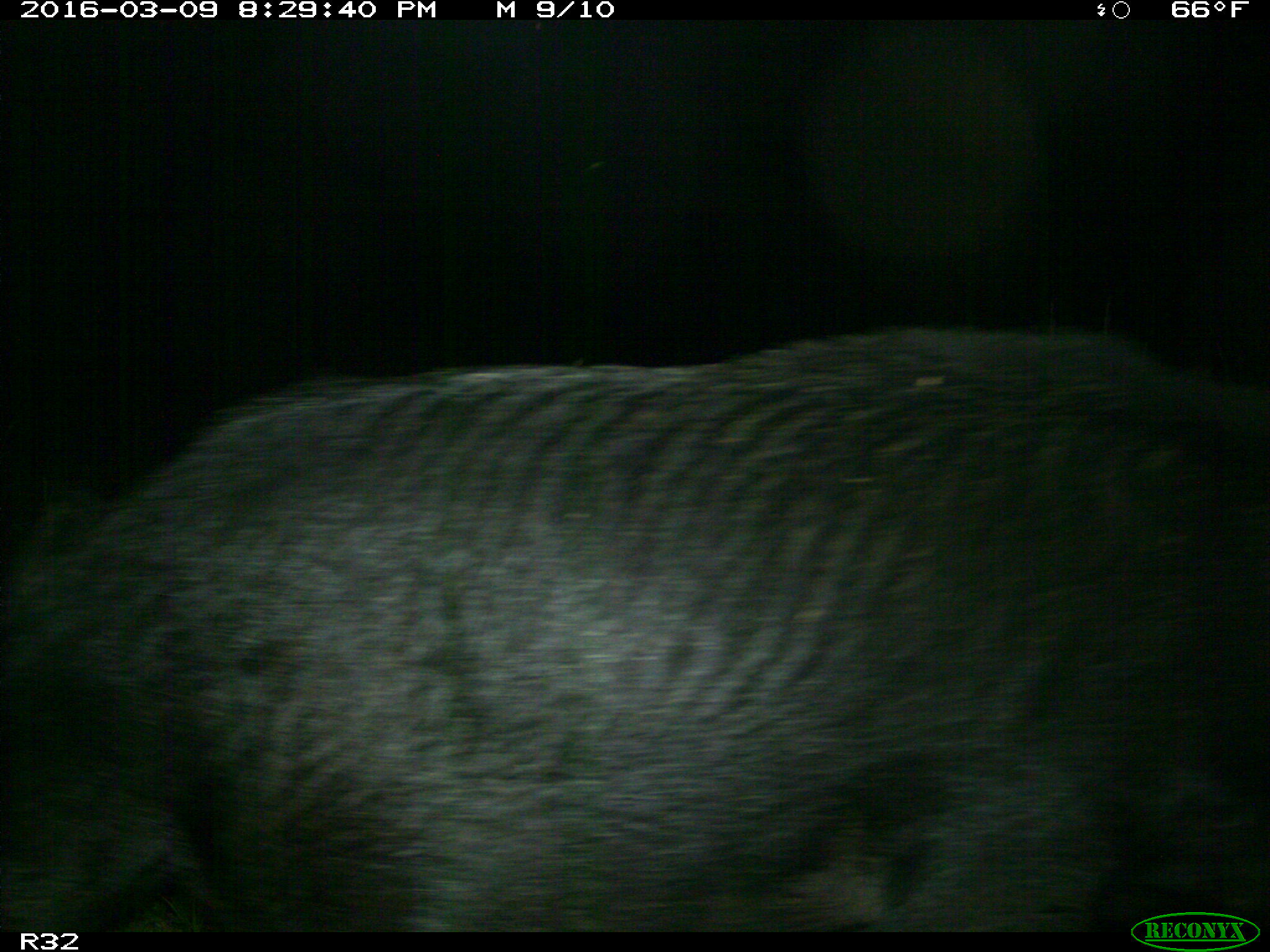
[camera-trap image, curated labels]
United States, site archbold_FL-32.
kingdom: Animalia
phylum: Chordata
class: Mammalia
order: Artiodactyla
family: Suidae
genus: Sus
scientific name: Sus scrofa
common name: wild boar